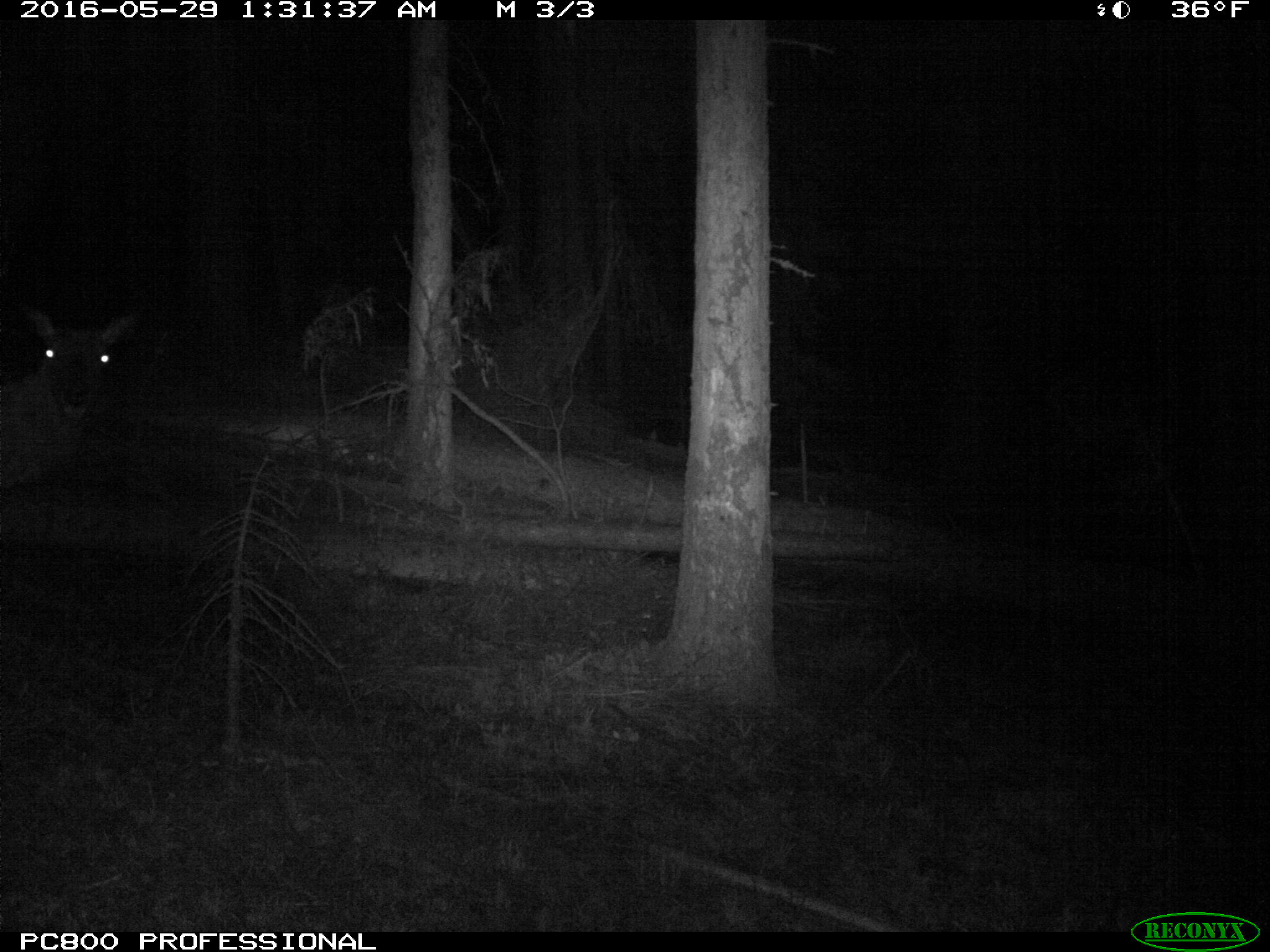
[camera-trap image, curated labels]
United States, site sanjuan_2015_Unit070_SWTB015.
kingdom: Animalia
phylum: Chordata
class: Mammalia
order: Artiodactyla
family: Cervidae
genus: Cervus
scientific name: Cervus elaphus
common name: red deer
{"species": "Cervus elaphus (red deer)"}